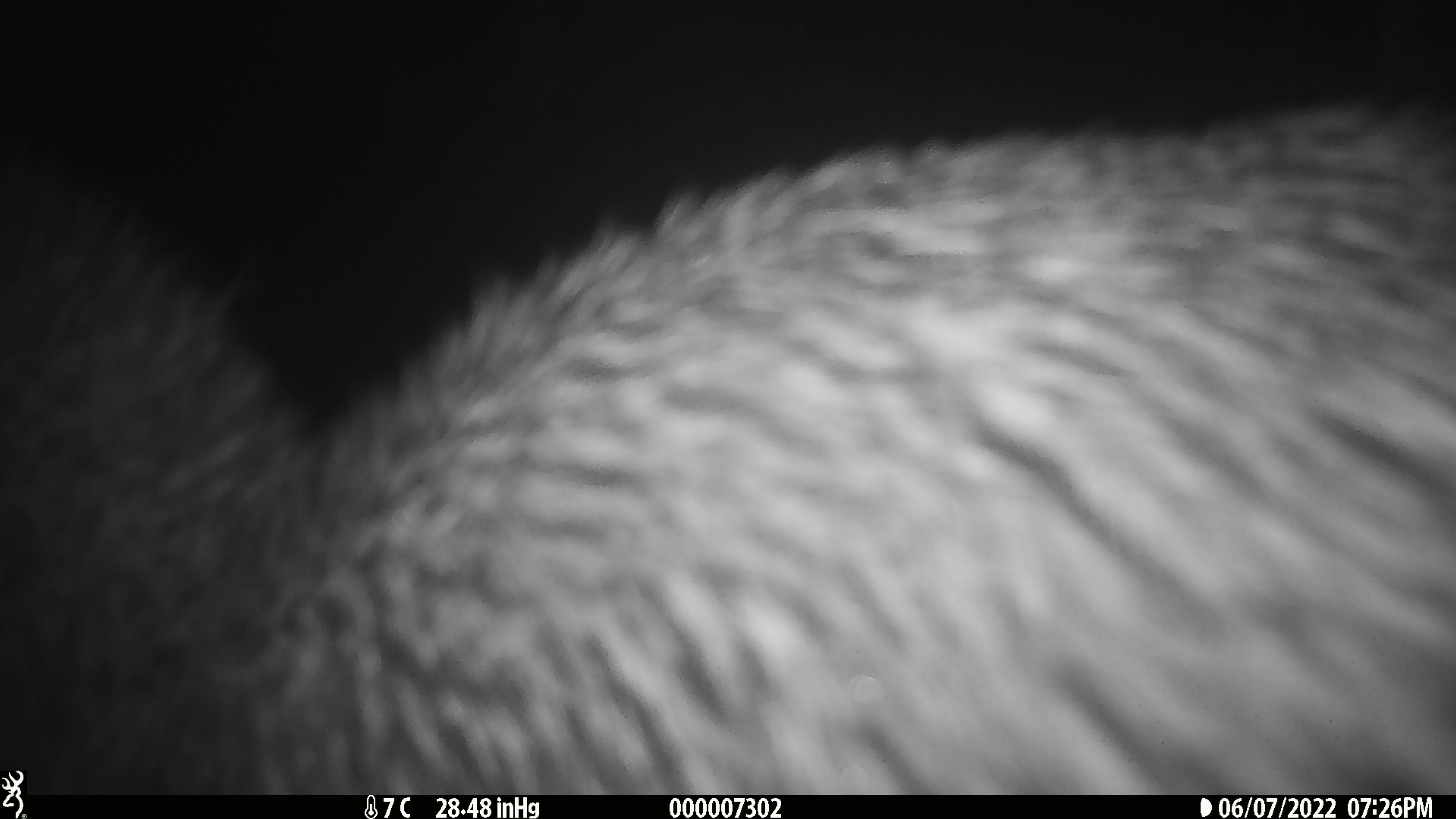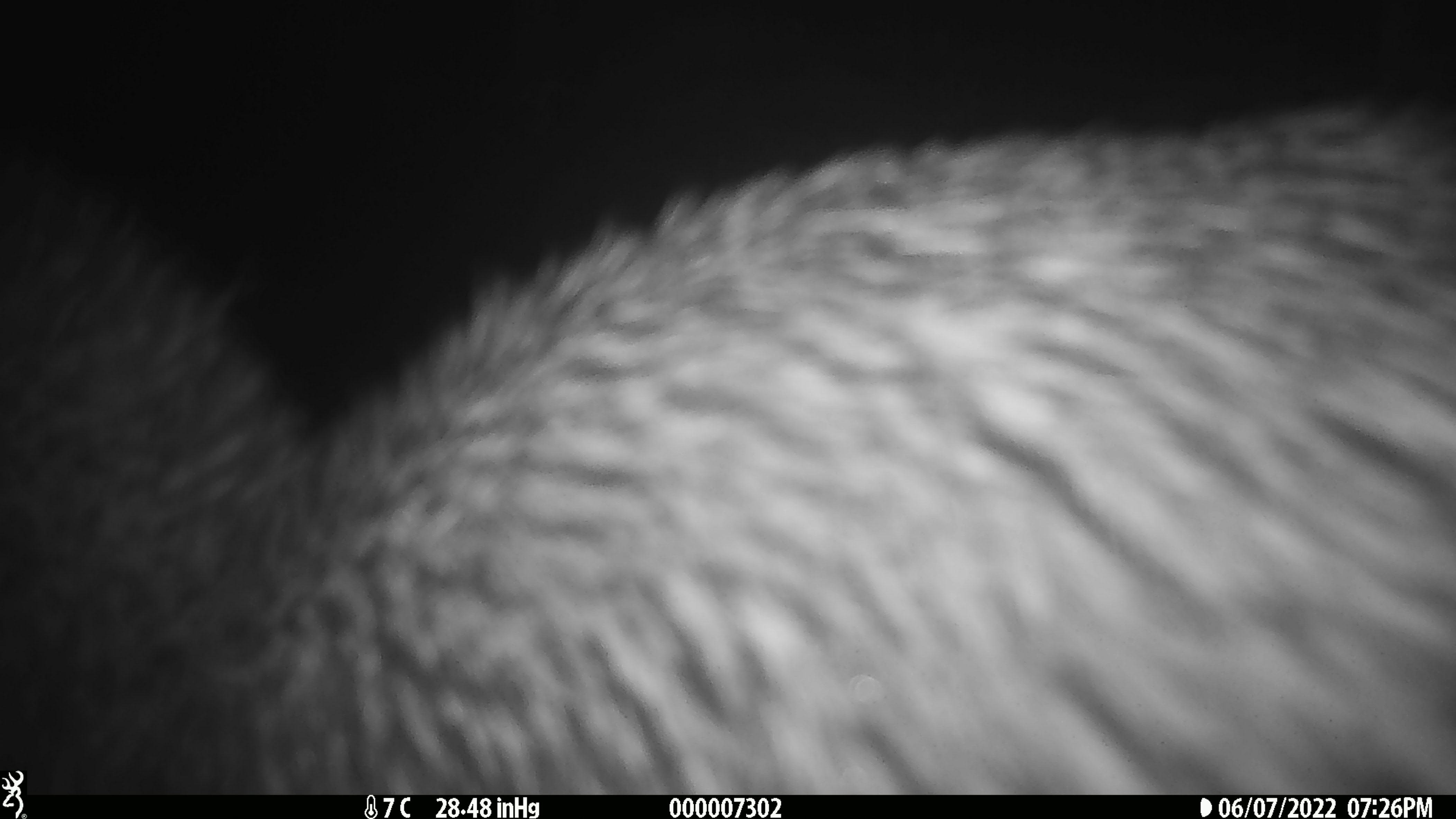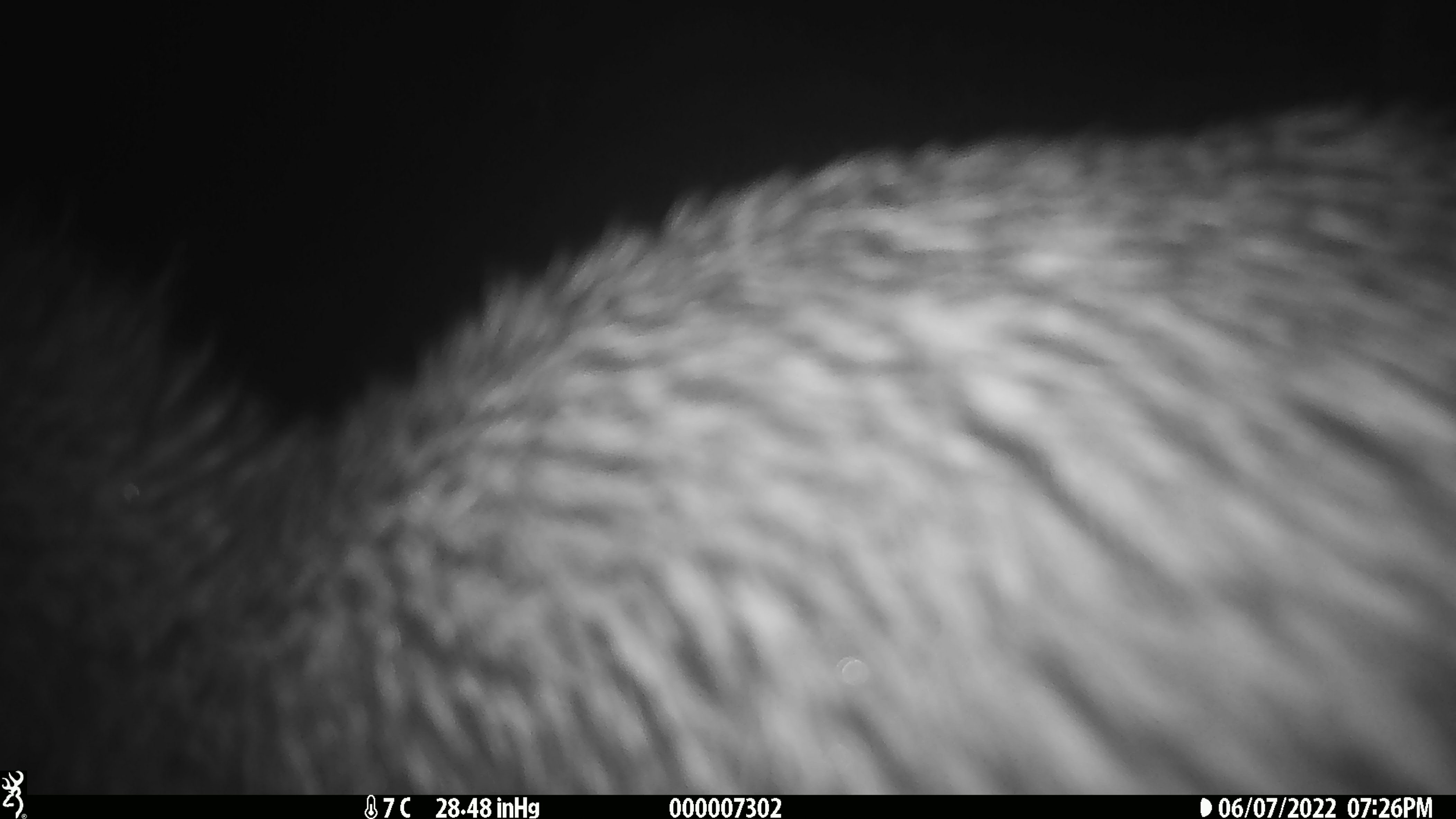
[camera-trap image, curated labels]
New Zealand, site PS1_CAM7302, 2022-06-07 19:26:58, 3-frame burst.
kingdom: Animalia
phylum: Chordata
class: Aves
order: Apterygiformes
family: Apterygidae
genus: Apteryx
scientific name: Apteryx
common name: kiwi